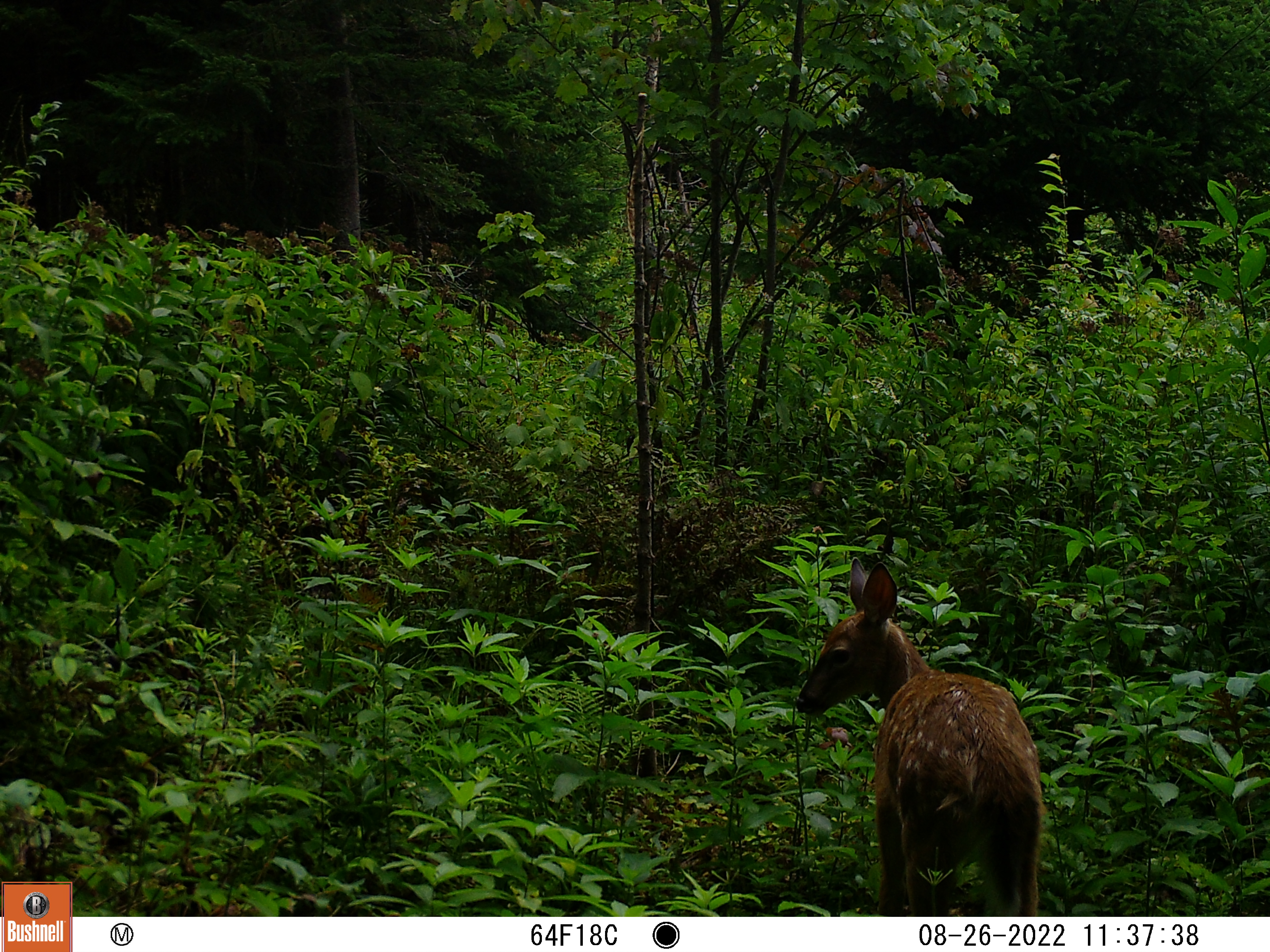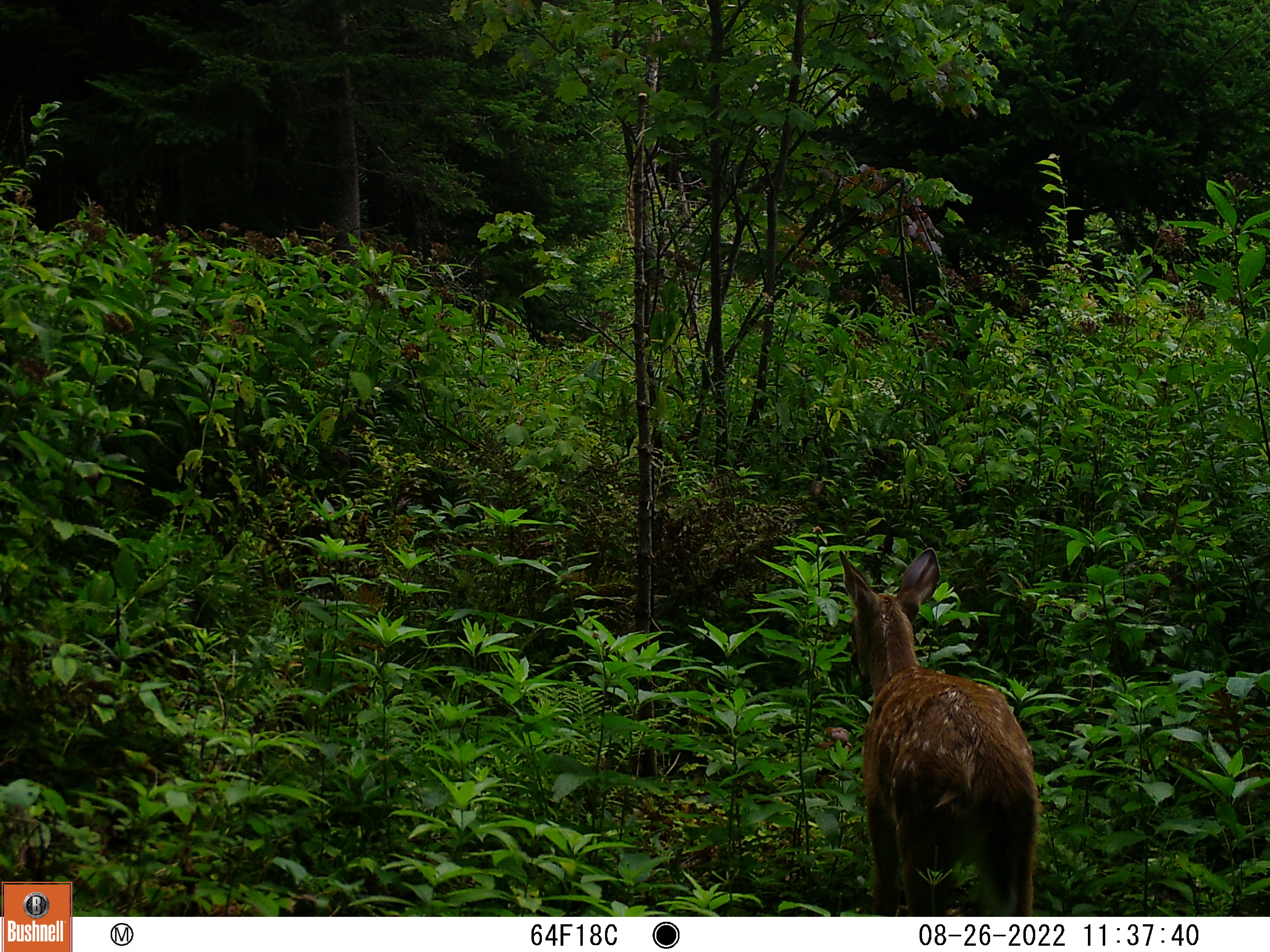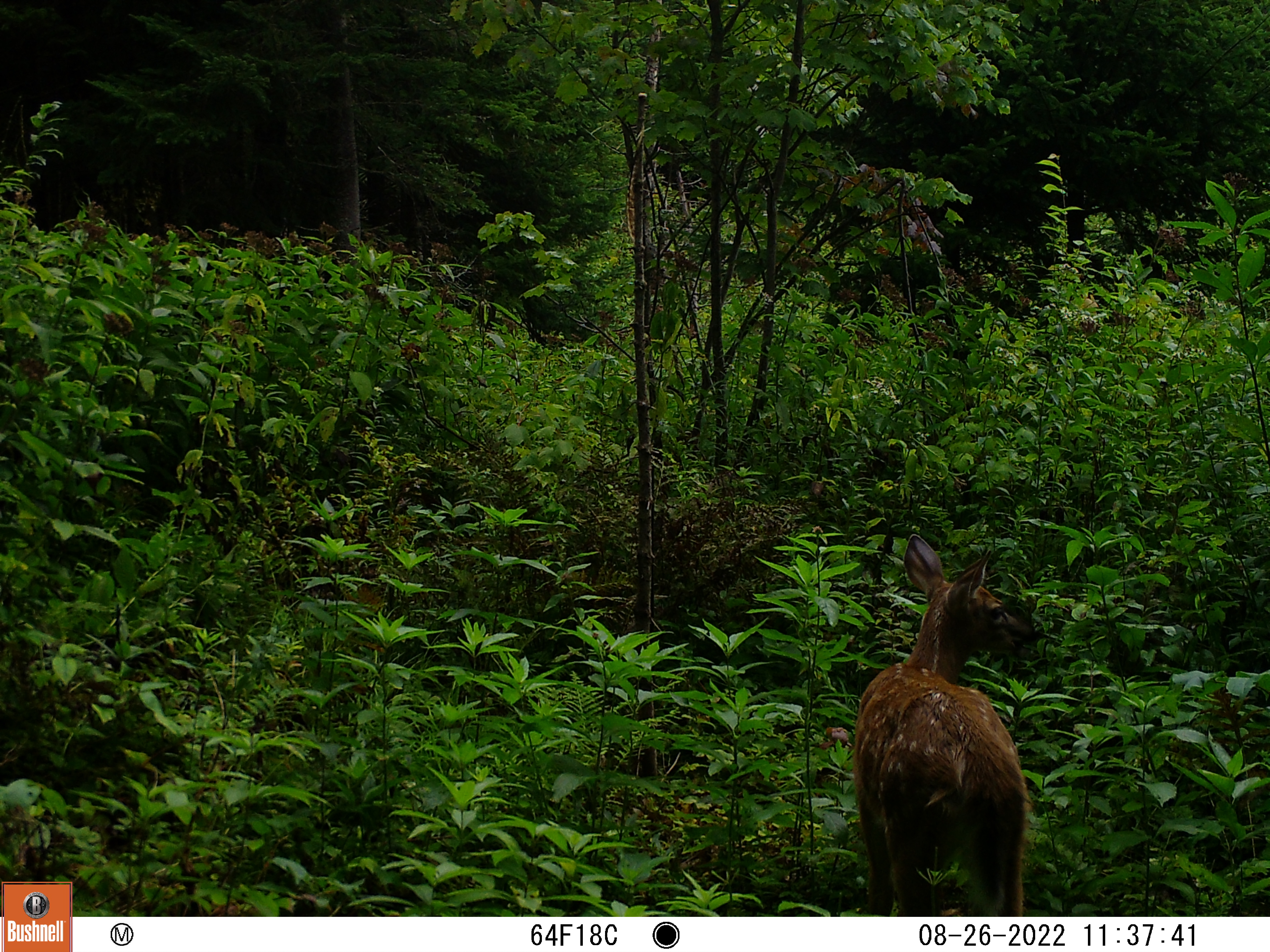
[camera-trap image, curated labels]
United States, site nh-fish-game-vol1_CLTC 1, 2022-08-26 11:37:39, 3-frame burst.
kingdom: Animalia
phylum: Chordata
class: Mammalia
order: Artiodactyla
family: Cervidae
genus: Odocoileus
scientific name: Odocoileus virginianus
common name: white-tailed deer